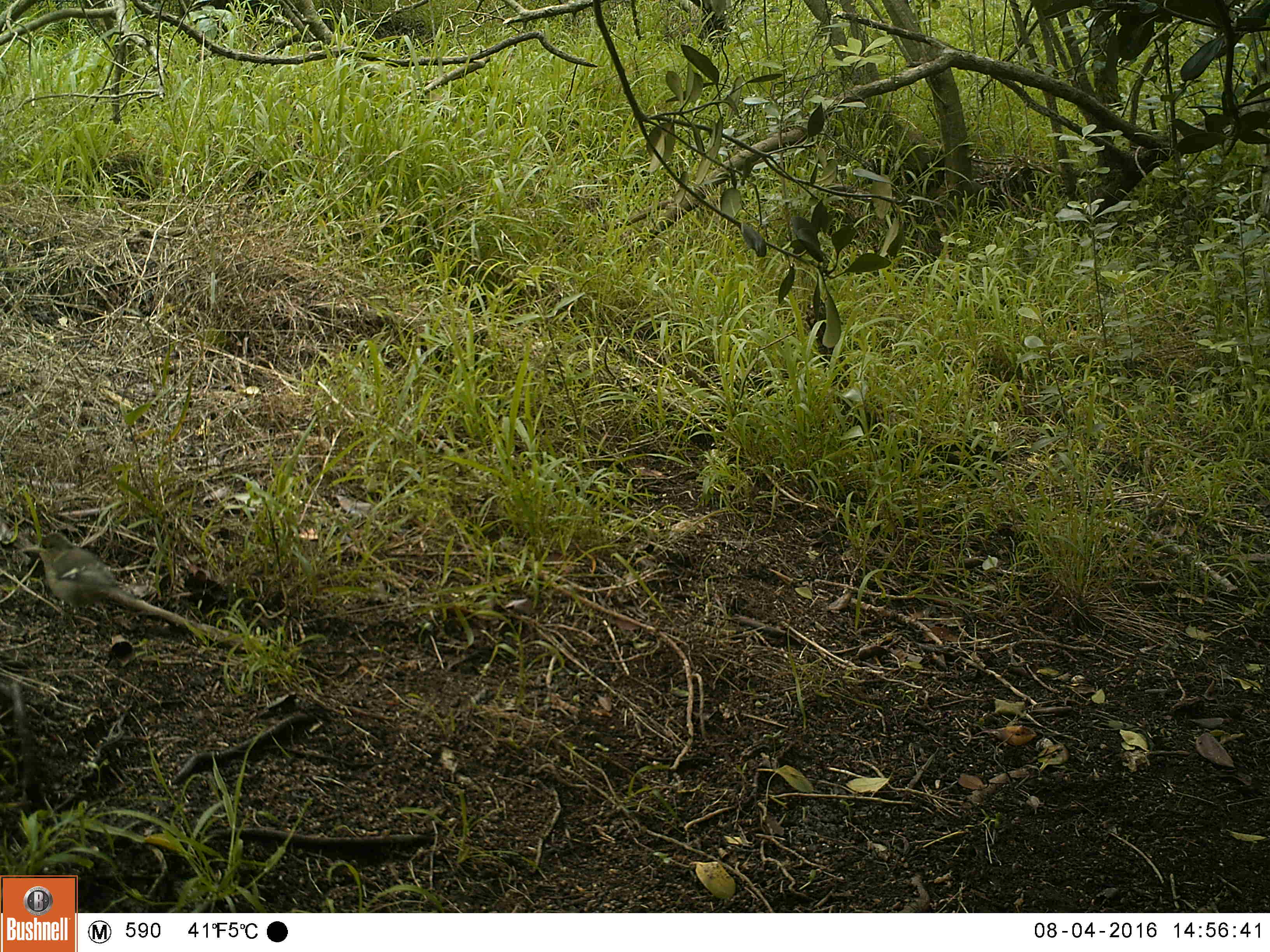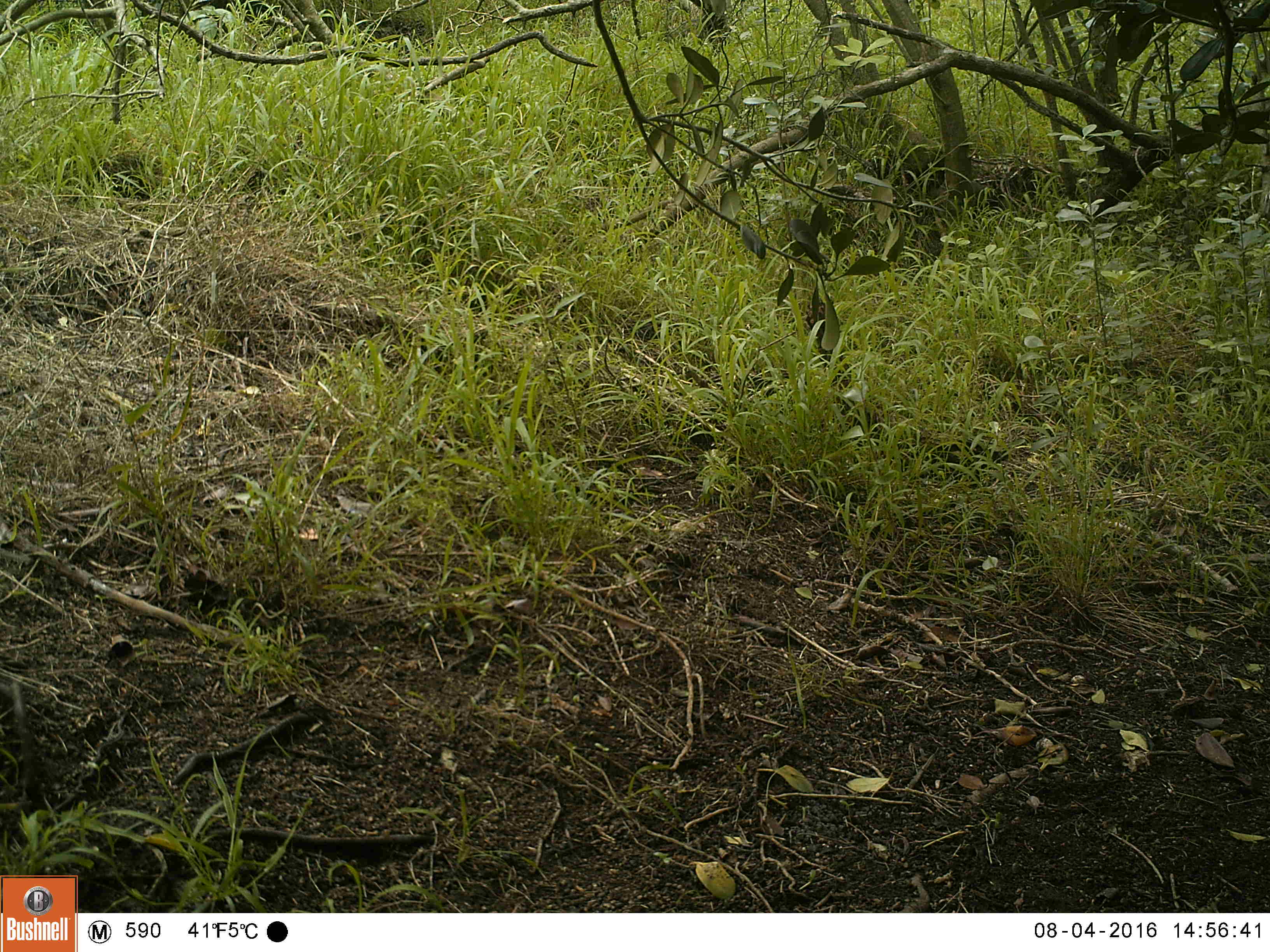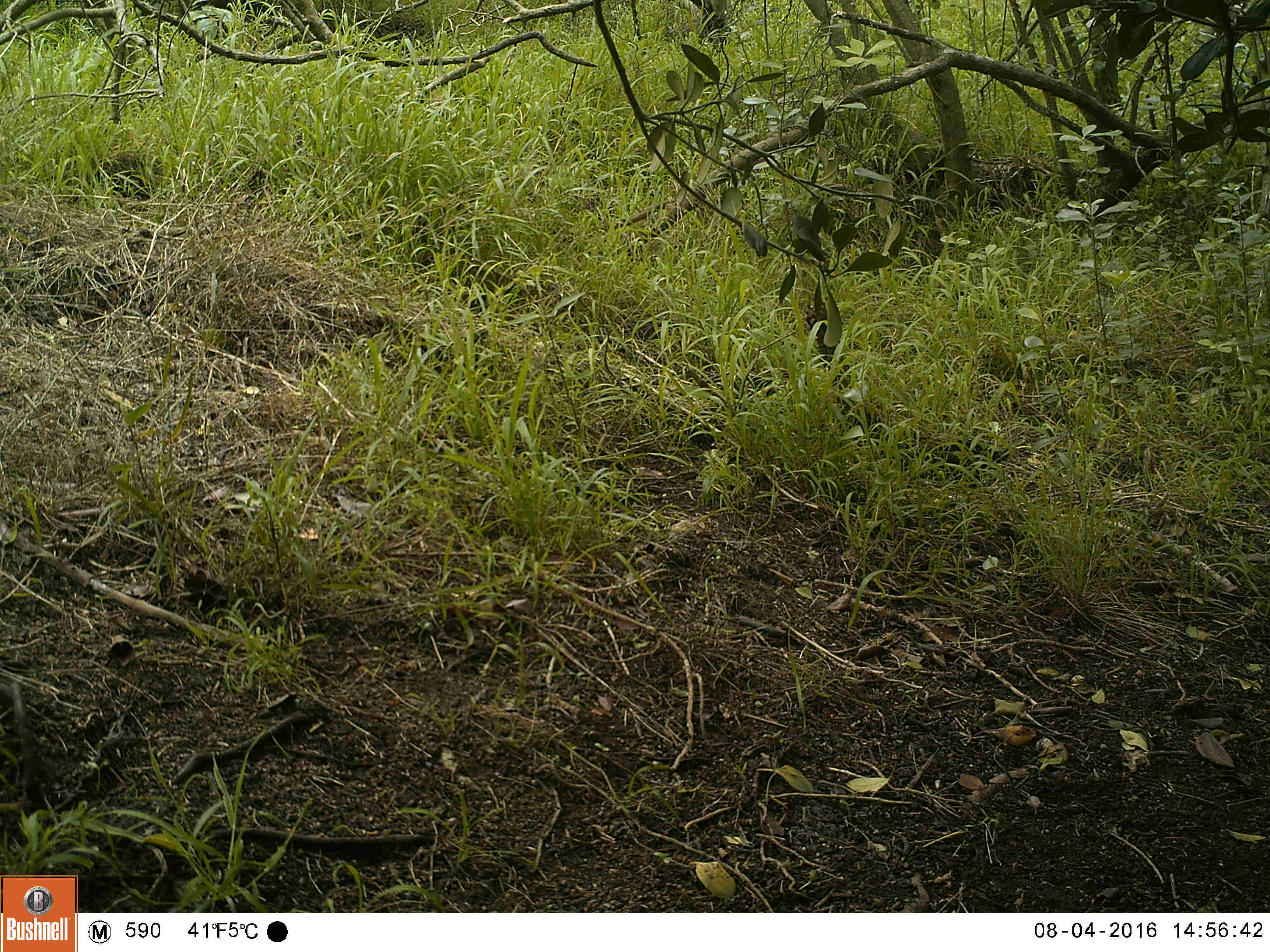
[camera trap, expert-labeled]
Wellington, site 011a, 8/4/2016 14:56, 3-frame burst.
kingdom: Animalia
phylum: Chordata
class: Aves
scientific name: Aves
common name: bird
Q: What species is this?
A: Bird (Aves).